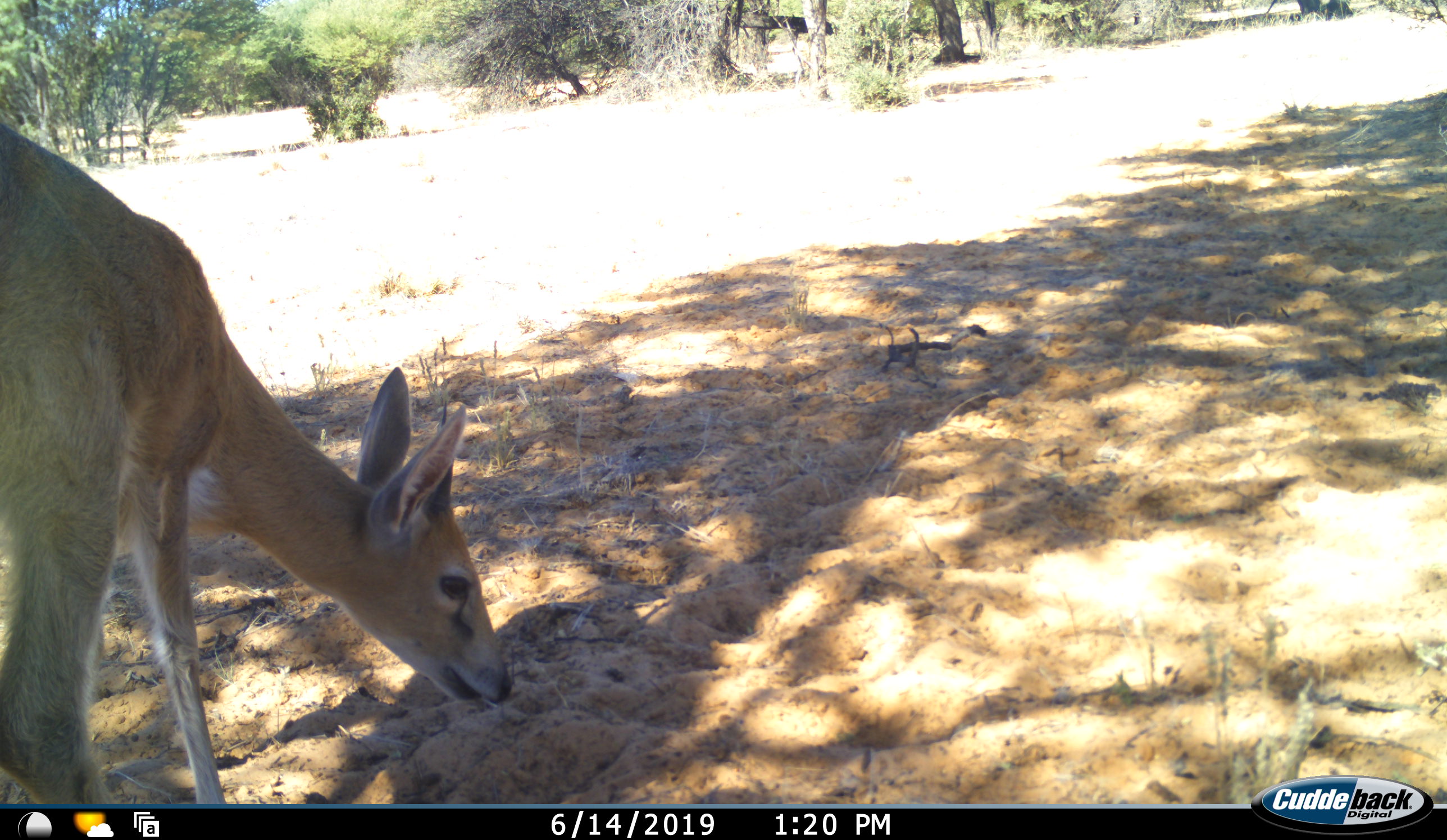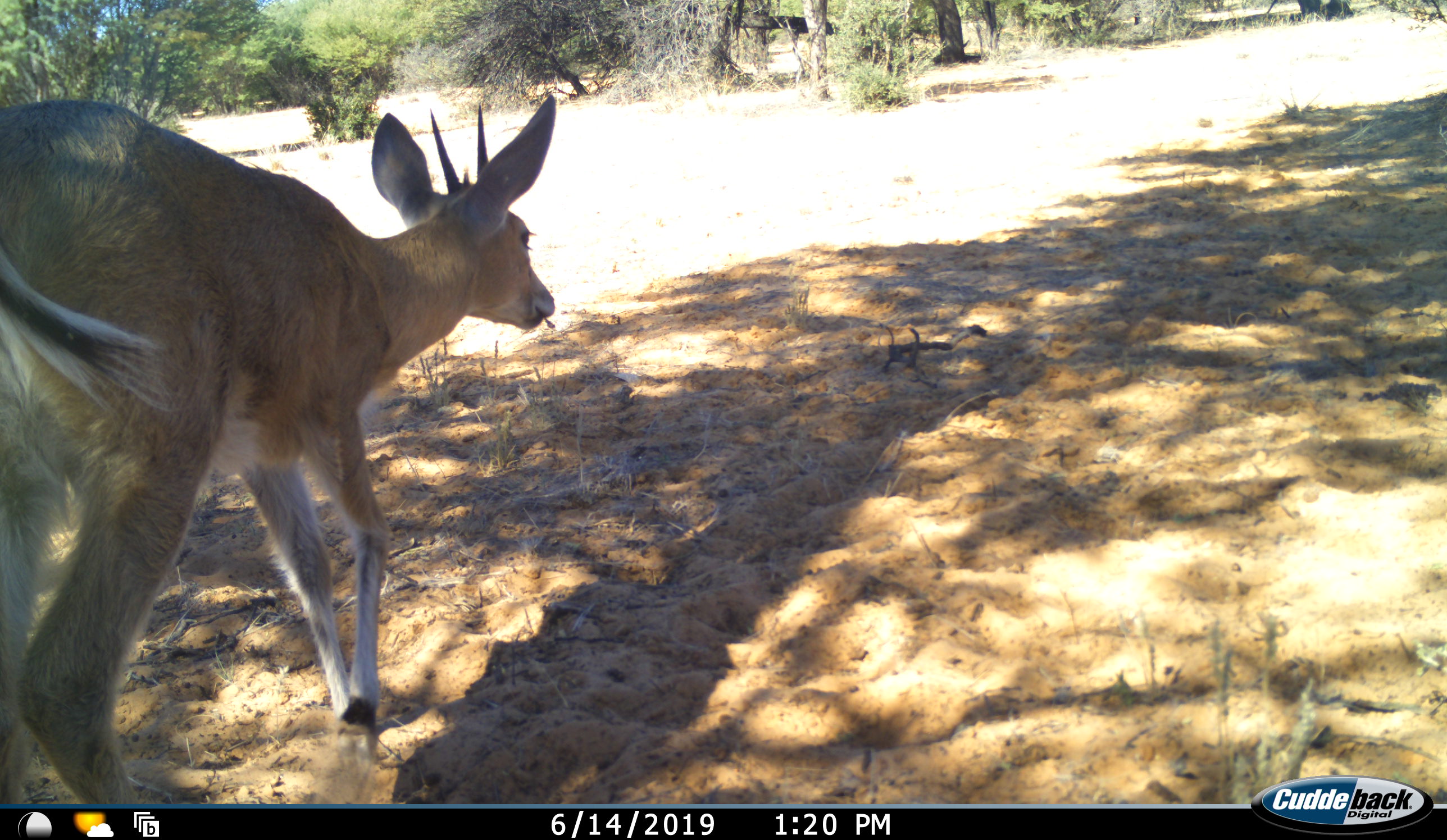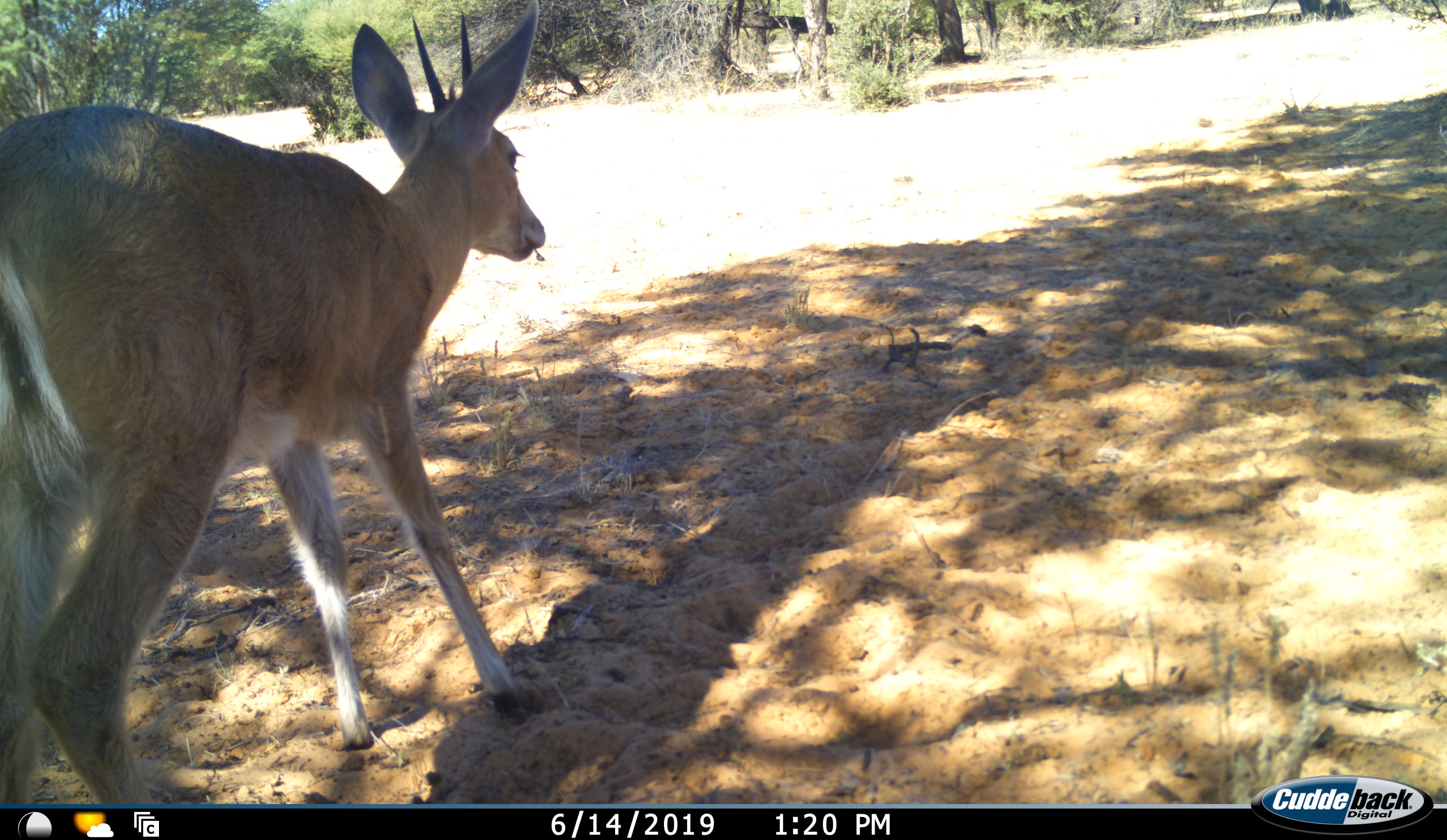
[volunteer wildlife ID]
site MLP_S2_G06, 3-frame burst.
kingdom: Animalia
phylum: Chordata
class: Mammalia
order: Artiodactyla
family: Bovidae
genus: Sylvicapra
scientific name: Sylvicapra grimmia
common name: common duiker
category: duikercommongrey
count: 1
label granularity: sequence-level